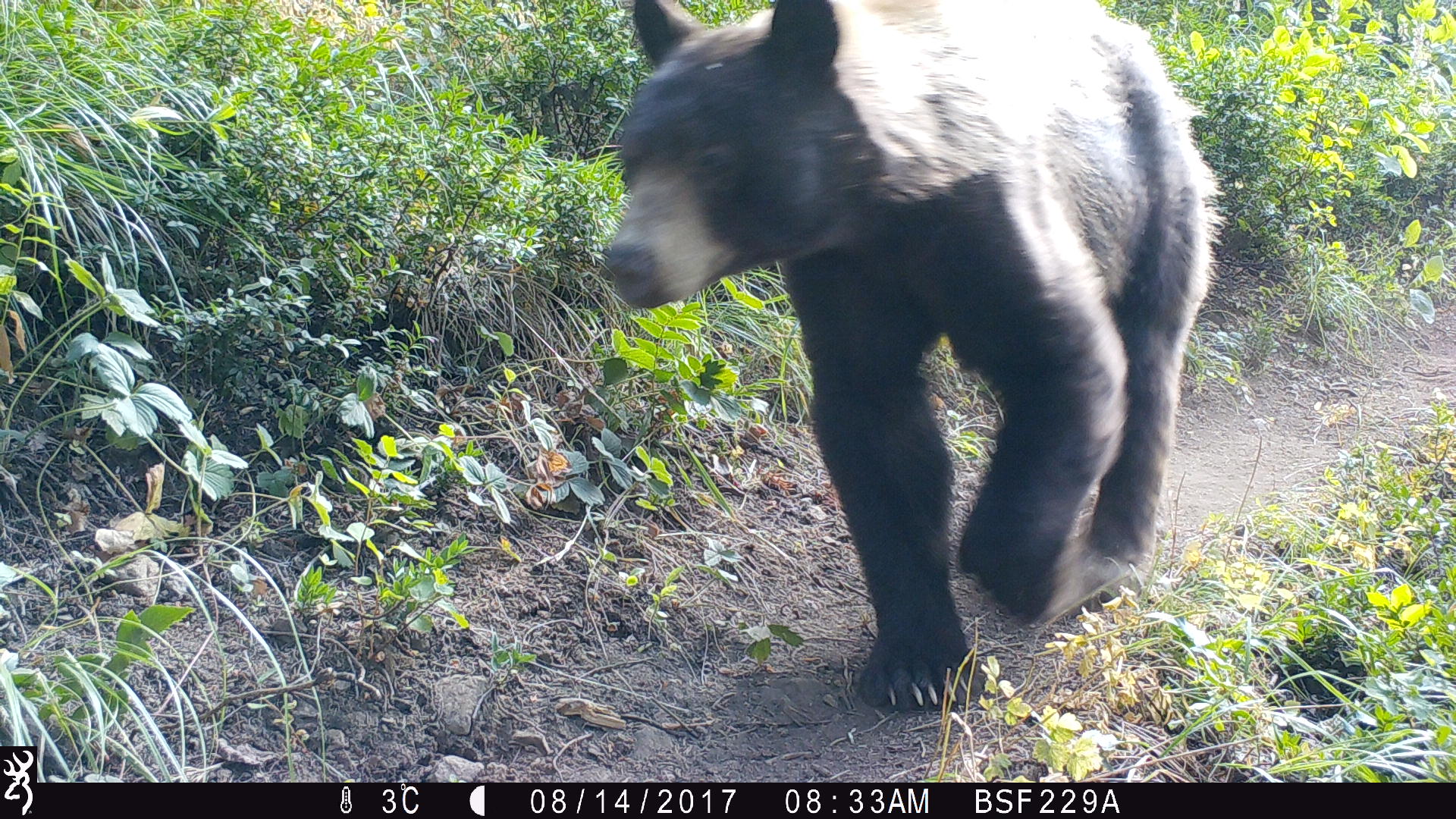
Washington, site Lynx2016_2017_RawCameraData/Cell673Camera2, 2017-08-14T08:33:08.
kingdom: Animalia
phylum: Chordata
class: Mammalia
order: Carnivora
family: Ursidae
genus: Ursus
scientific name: Ursus americanus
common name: american black bear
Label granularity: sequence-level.